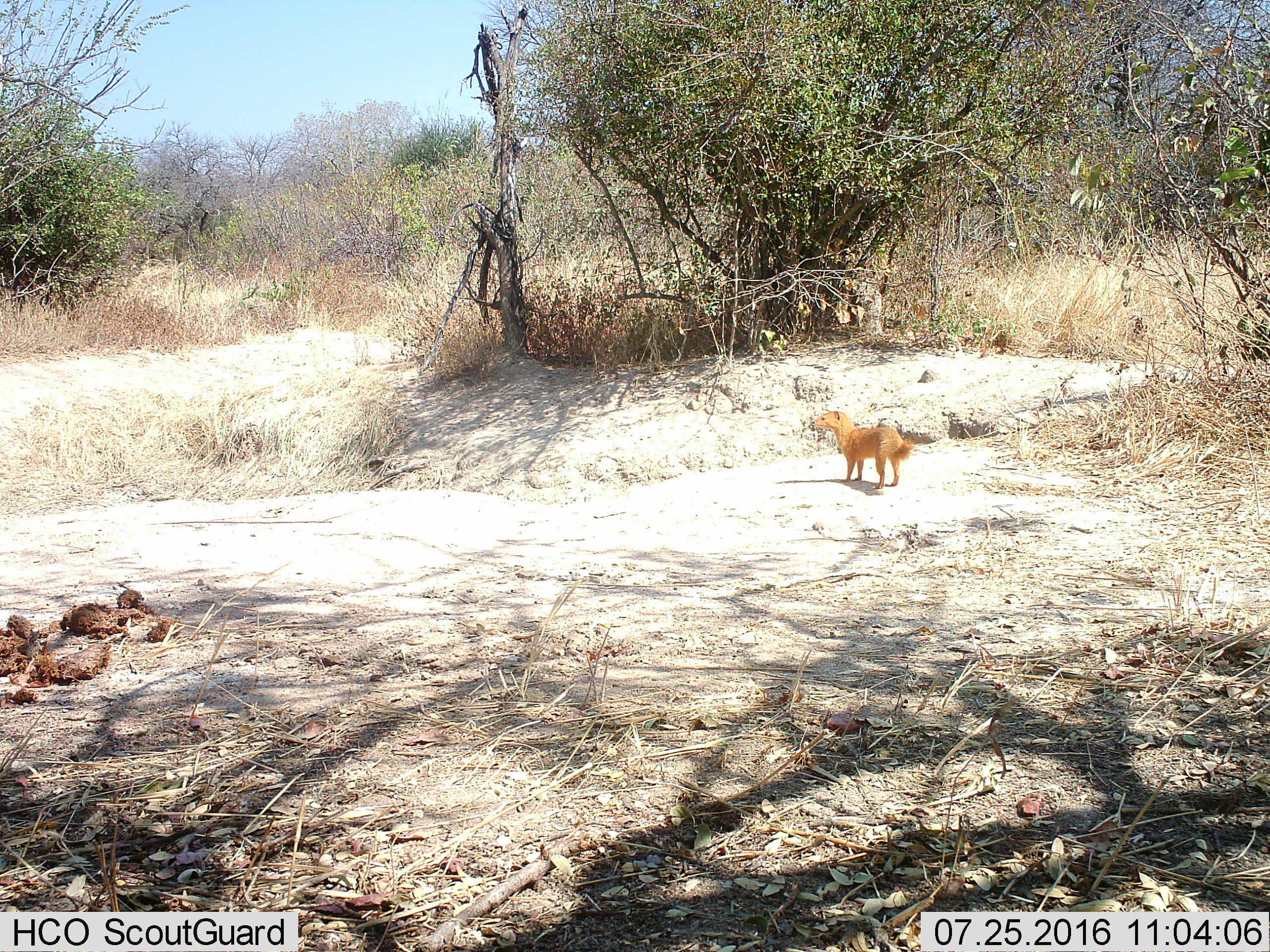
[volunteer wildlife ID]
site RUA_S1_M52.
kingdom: Animalia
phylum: Chordata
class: Mammalia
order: Carnivora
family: Herpestidae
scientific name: Herpestidae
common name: mongoose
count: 1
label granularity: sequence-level